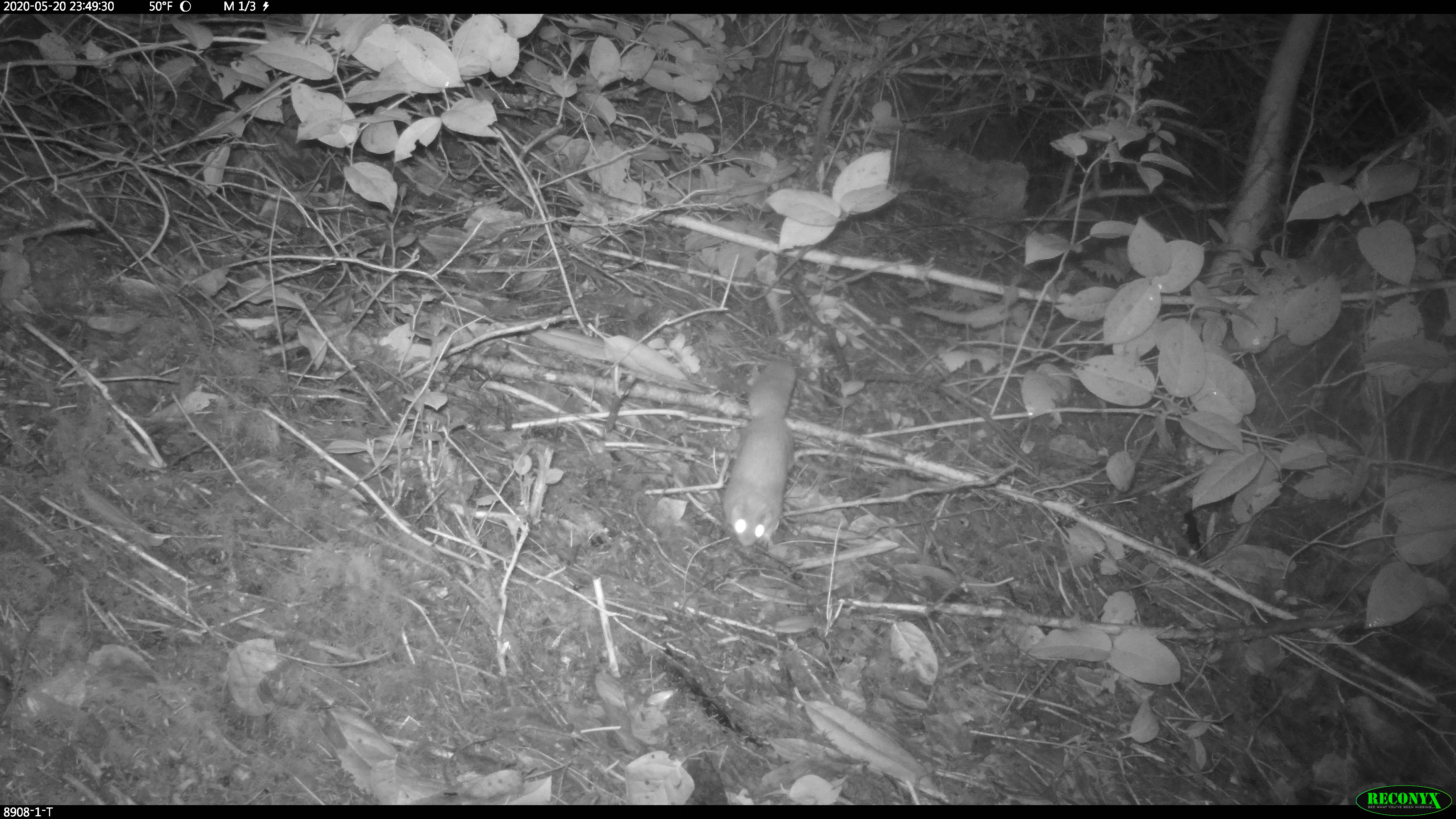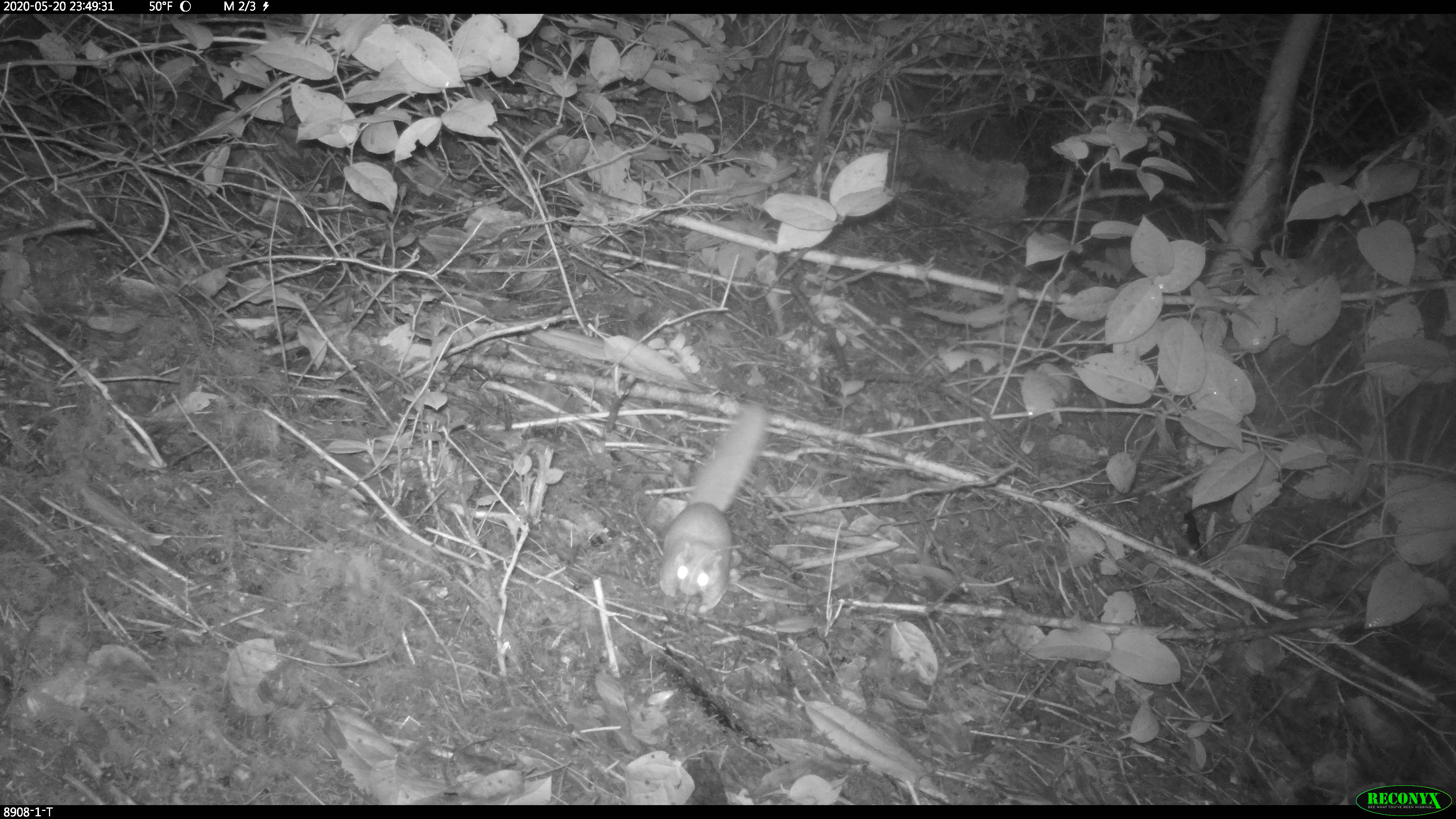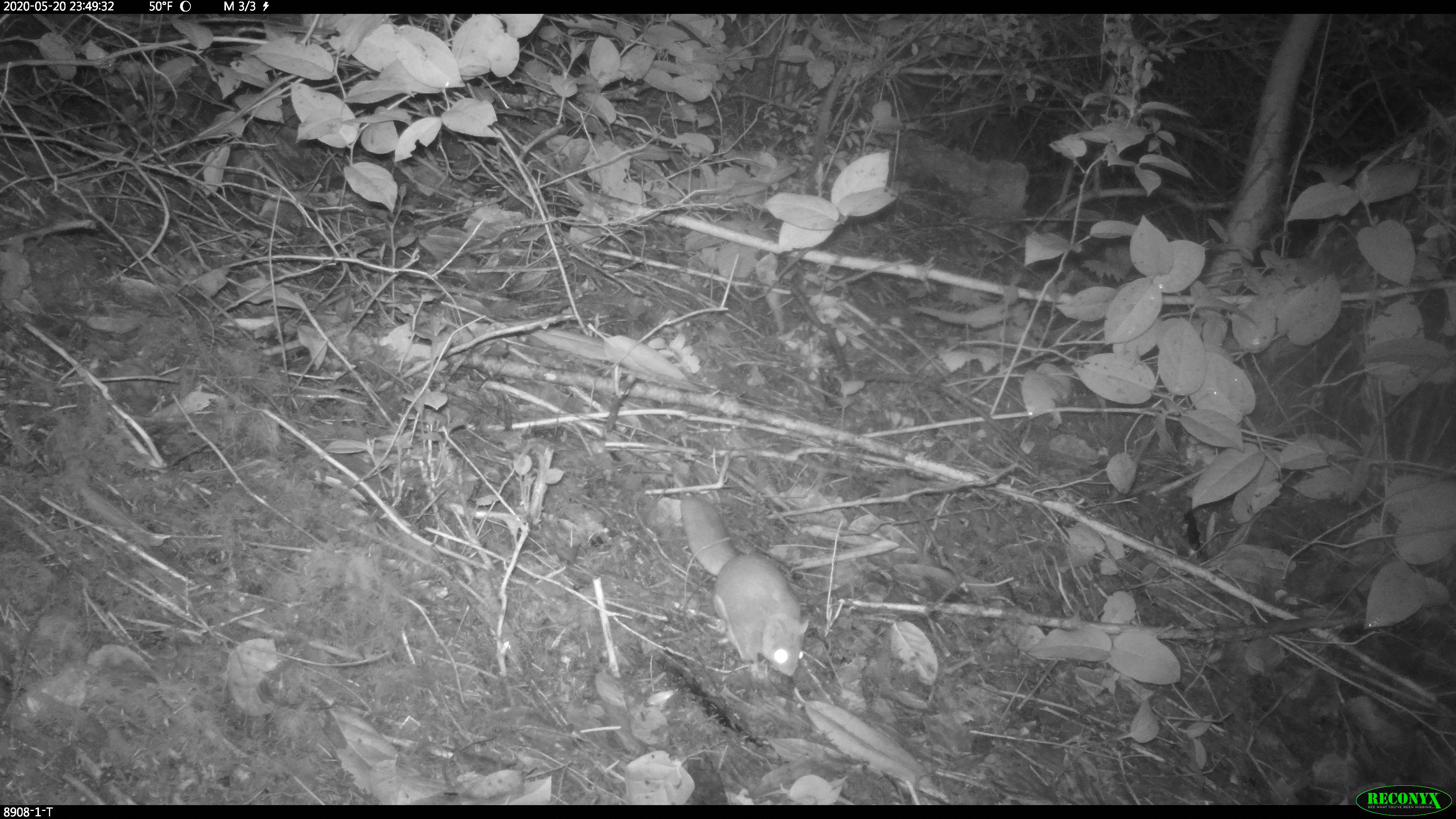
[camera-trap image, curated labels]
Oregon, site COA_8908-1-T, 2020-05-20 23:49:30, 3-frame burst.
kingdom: Animalia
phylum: Chordata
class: Mammalia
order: Rodentia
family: Sciuridae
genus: Glaucomys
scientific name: Glaucomys oregonensis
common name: humboldt's flying squirrel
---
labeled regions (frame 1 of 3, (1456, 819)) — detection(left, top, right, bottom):
humboldt's flying squirrel: detection(711, 357, 809, 561)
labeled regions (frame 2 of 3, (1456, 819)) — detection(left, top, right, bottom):
humboldt's flying squirrel: detection(649, 391, 785, 624)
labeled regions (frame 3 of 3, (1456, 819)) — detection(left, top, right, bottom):
humboldt's flying squirrel: detection(670, 485, 816, 684)